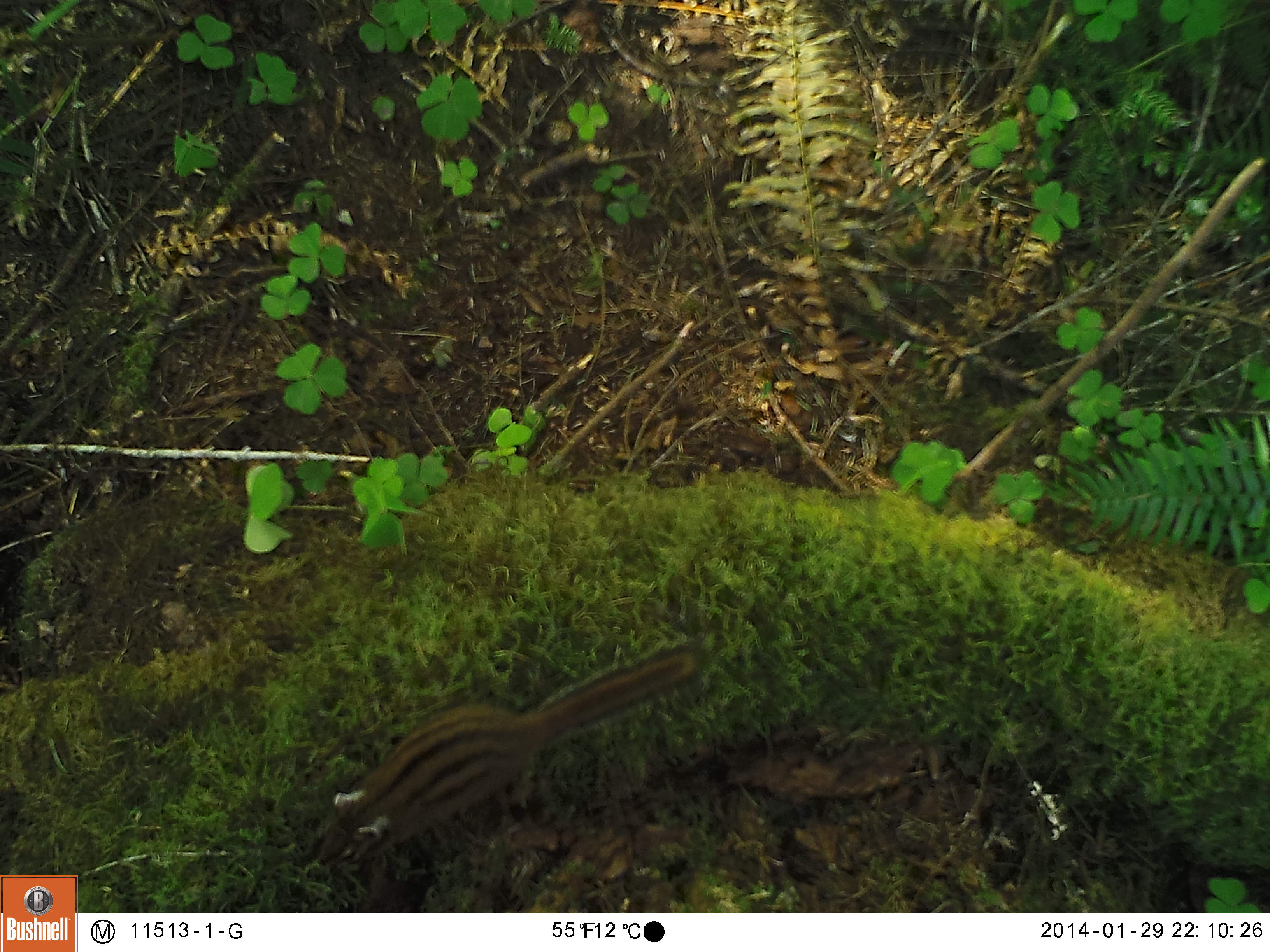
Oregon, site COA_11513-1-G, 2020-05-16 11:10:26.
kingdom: Animalia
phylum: Chordata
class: Mammalia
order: Rodentia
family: Sciuridae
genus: Neotamias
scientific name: Neotamias townsendii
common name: townsend's chipmunk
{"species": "townsend's chipmunk (Neotamias townsendii)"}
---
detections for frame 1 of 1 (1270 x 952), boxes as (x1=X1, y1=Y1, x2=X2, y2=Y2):
townsend's chipmunk: (x1=308, y1=629, x2=718, y2=873)